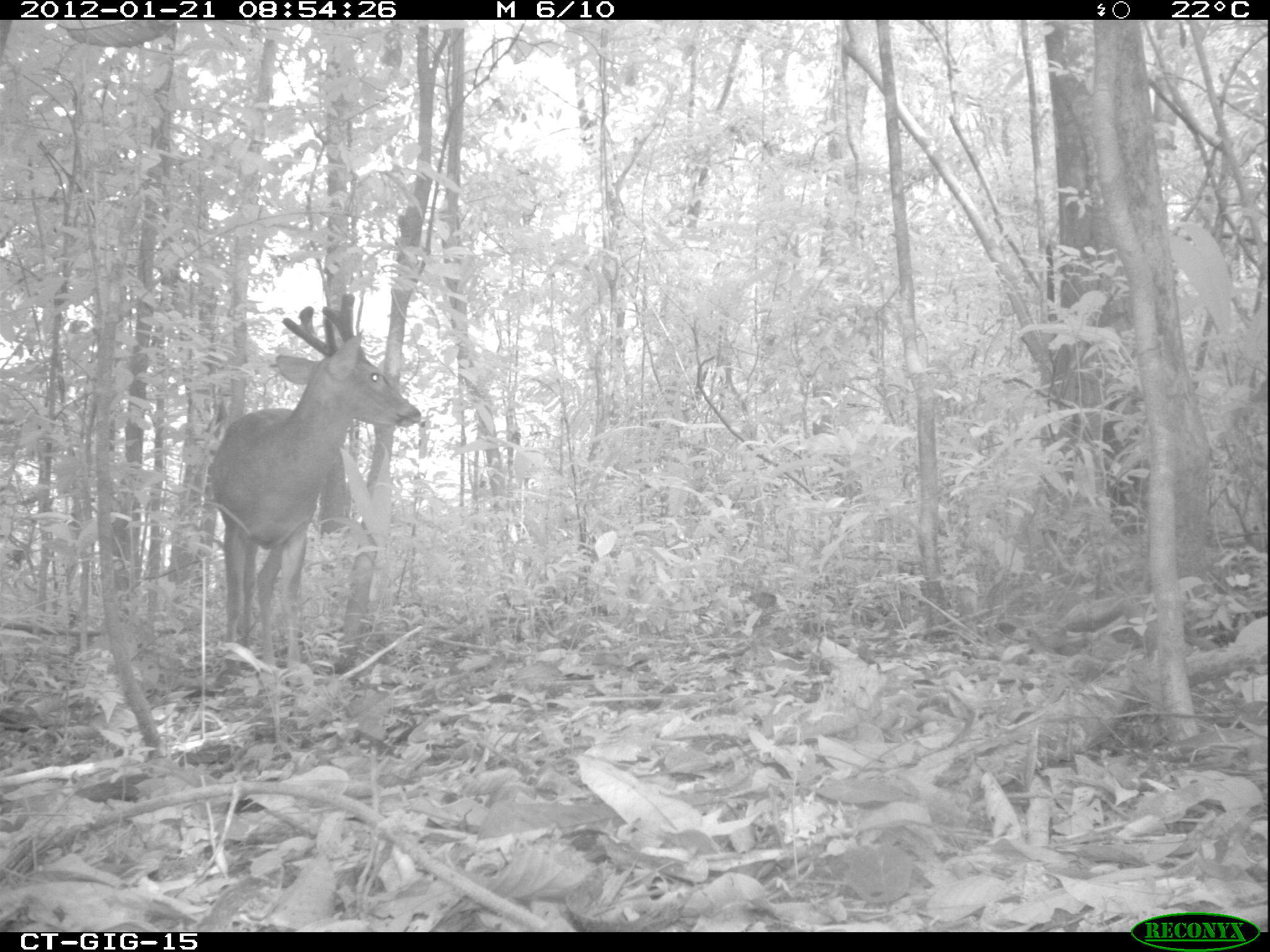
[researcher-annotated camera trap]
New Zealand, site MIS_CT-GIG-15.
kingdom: Animalia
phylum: Chordata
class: Mammalia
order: Artiodactyla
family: Cervidae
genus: Odocoileus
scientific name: Odocoileus virginianus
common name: white-tailed deer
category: white tailed deer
White tailed deer (white-tailed deer) (Odocoileus virginianus).